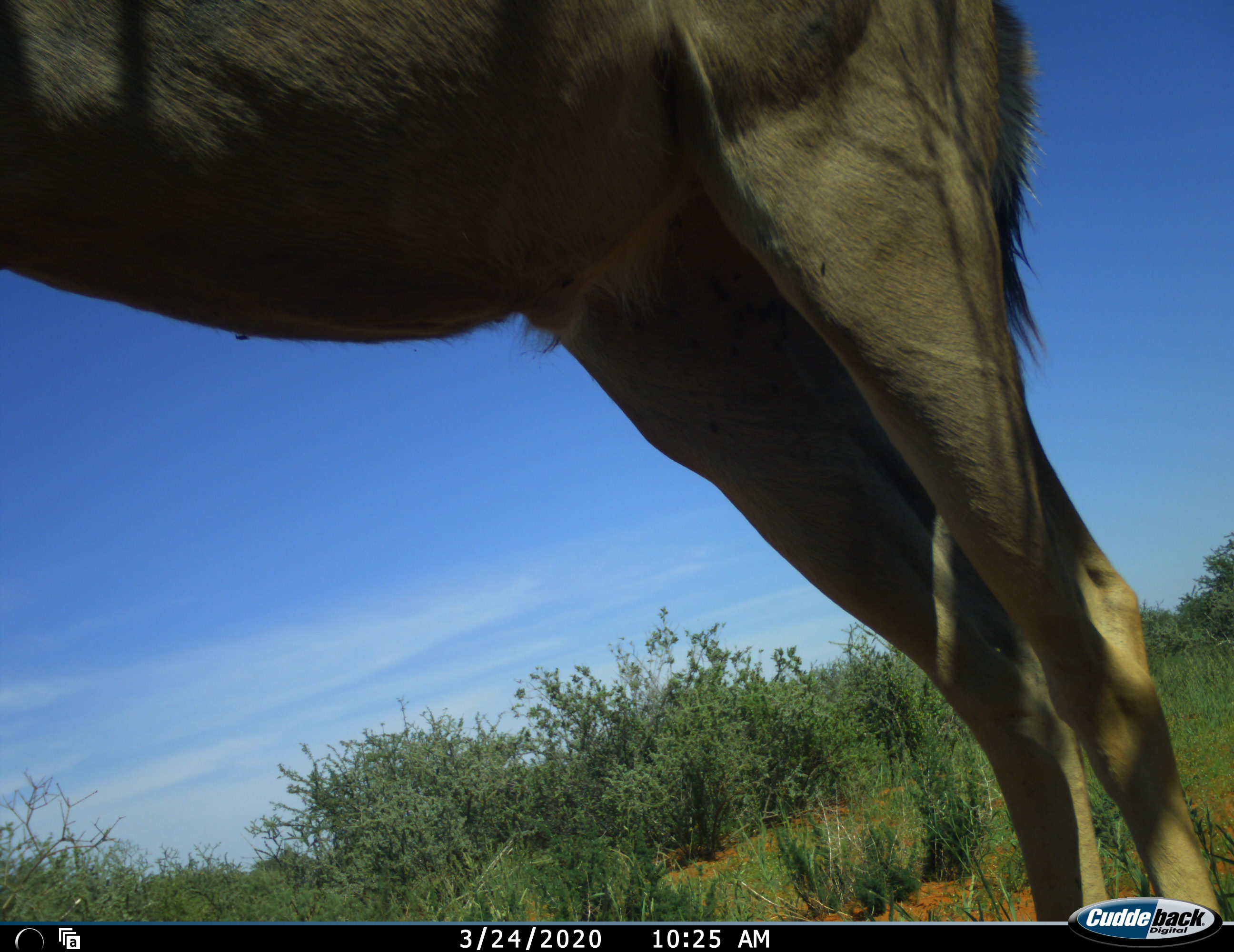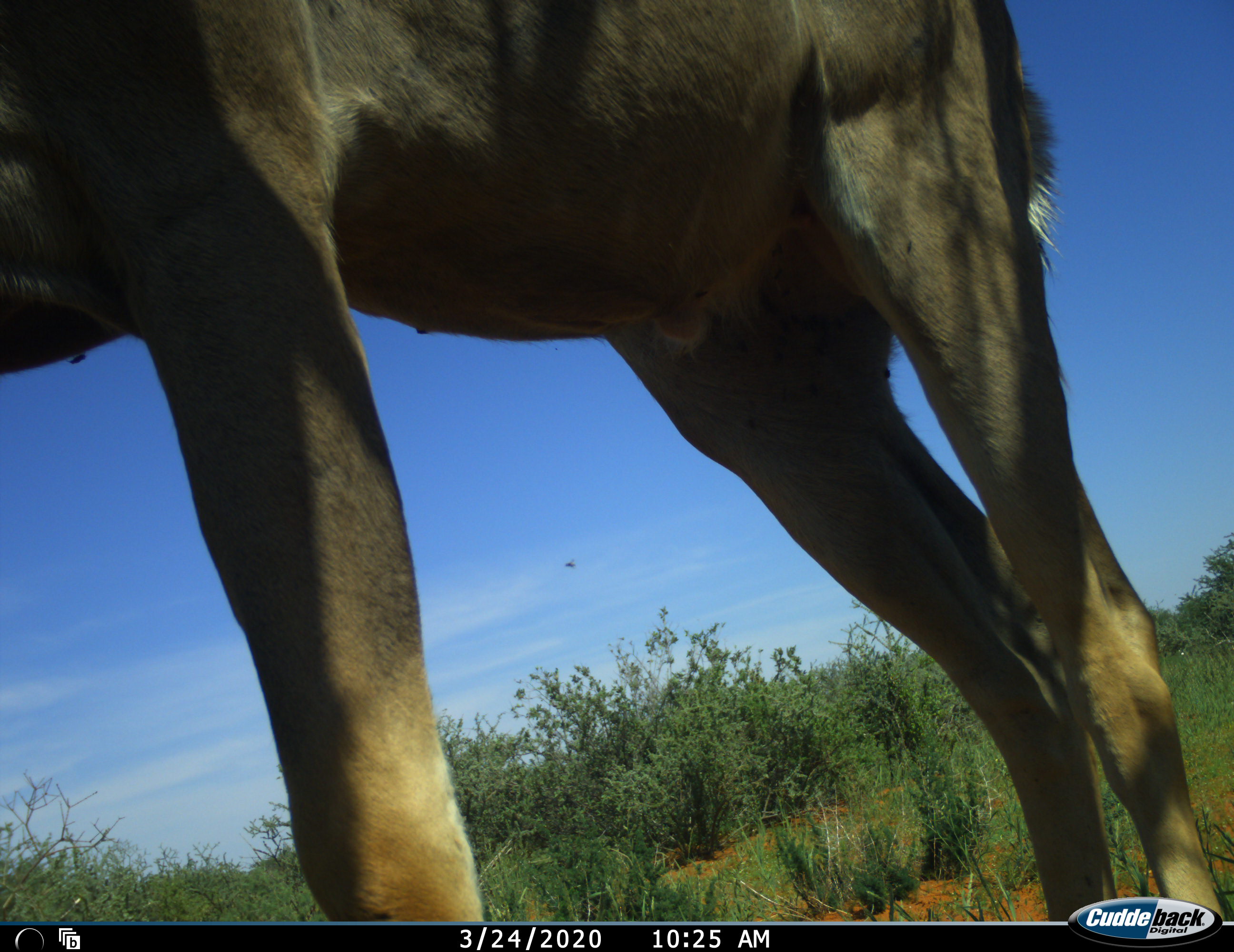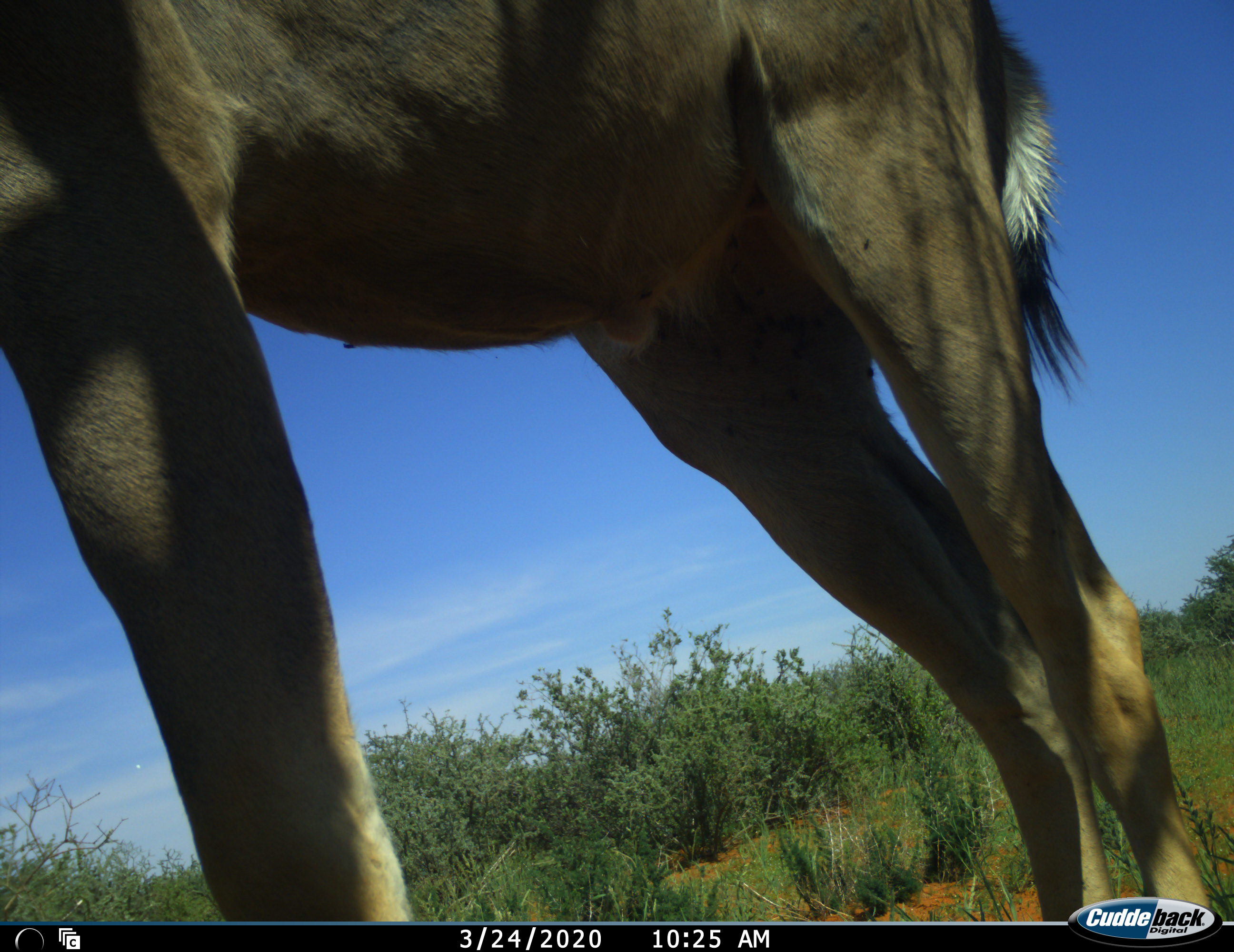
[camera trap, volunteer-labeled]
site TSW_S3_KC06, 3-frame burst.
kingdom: Animalia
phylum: Chordata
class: Mammalia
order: Artiodactyla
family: Bovidae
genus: Tragelaphus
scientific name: Tragelaphus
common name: kudu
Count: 1.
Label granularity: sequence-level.